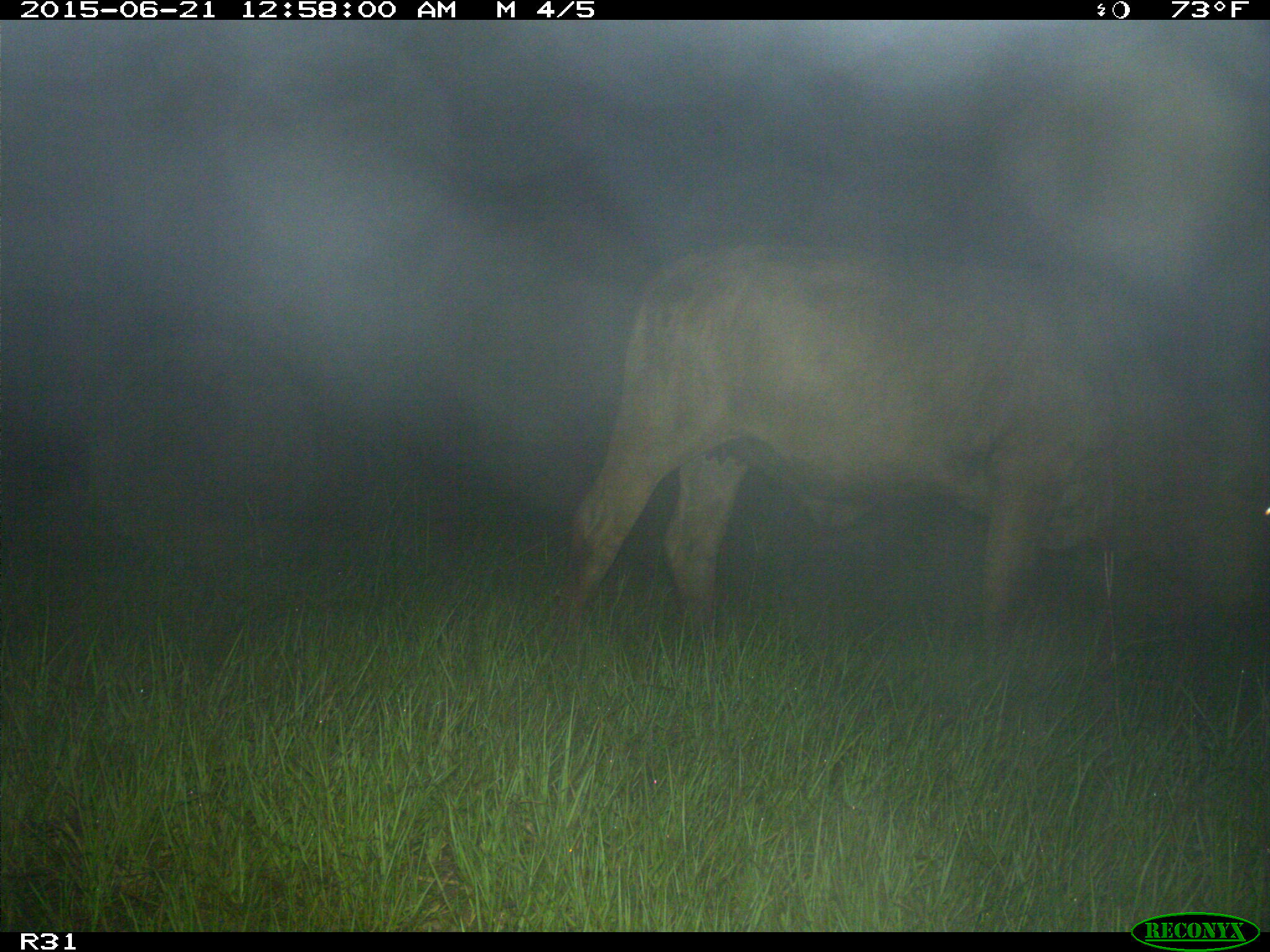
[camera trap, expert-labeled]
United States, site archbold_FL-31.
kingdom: Animalia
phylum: Chordata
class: Mammalia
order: Artiodactyla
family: Bovidae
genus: Bos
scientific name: Bos taurus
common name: domestic cow